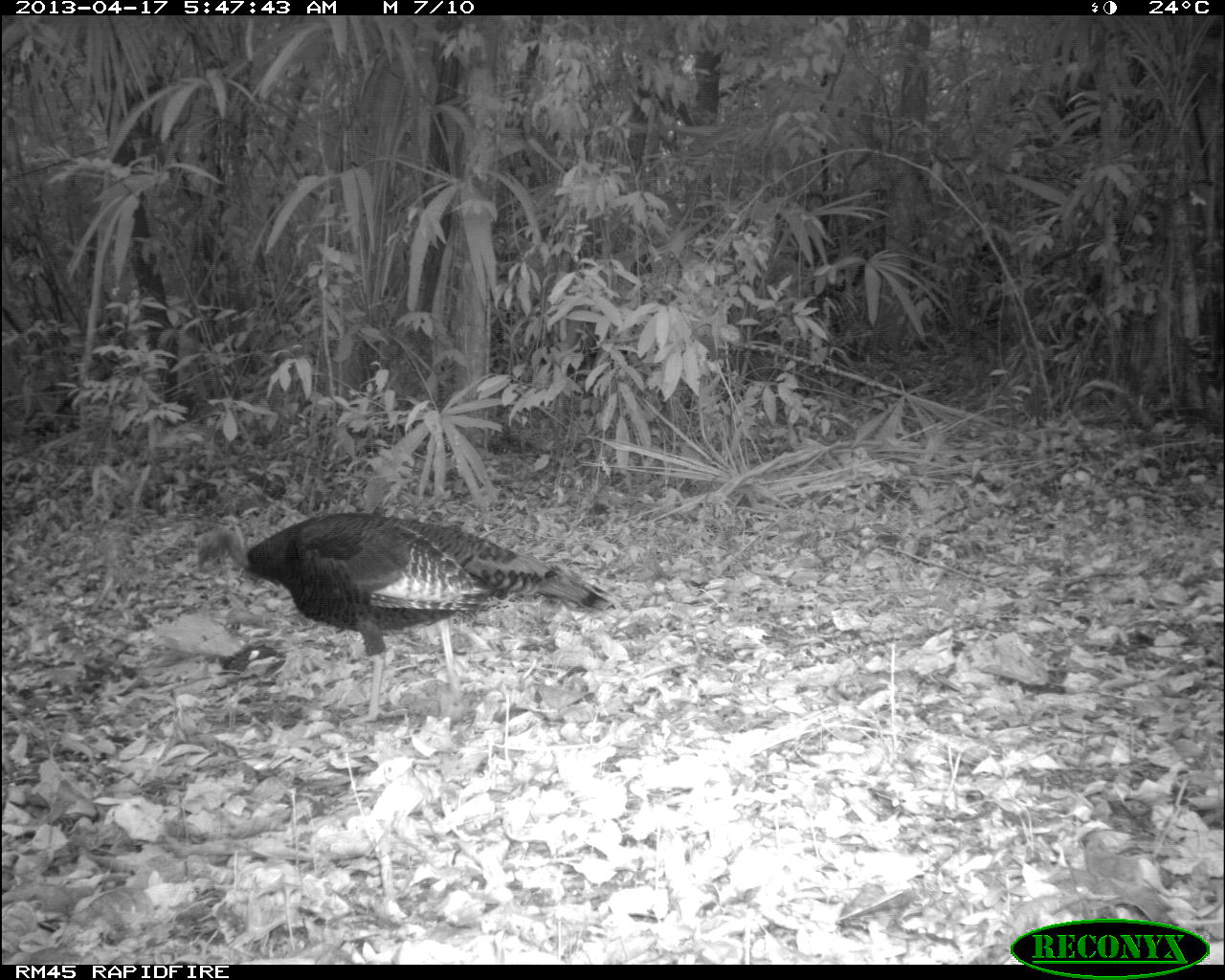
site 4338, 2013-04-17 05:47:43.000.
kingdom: Animalia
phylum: Chordata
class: Aves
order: Galliformes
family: Phasianidae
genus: Meleagris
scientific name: Meleagris ocellata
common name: ocellated turkey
Meleagris ocellata (ocellated turkey), count 1, sex female.